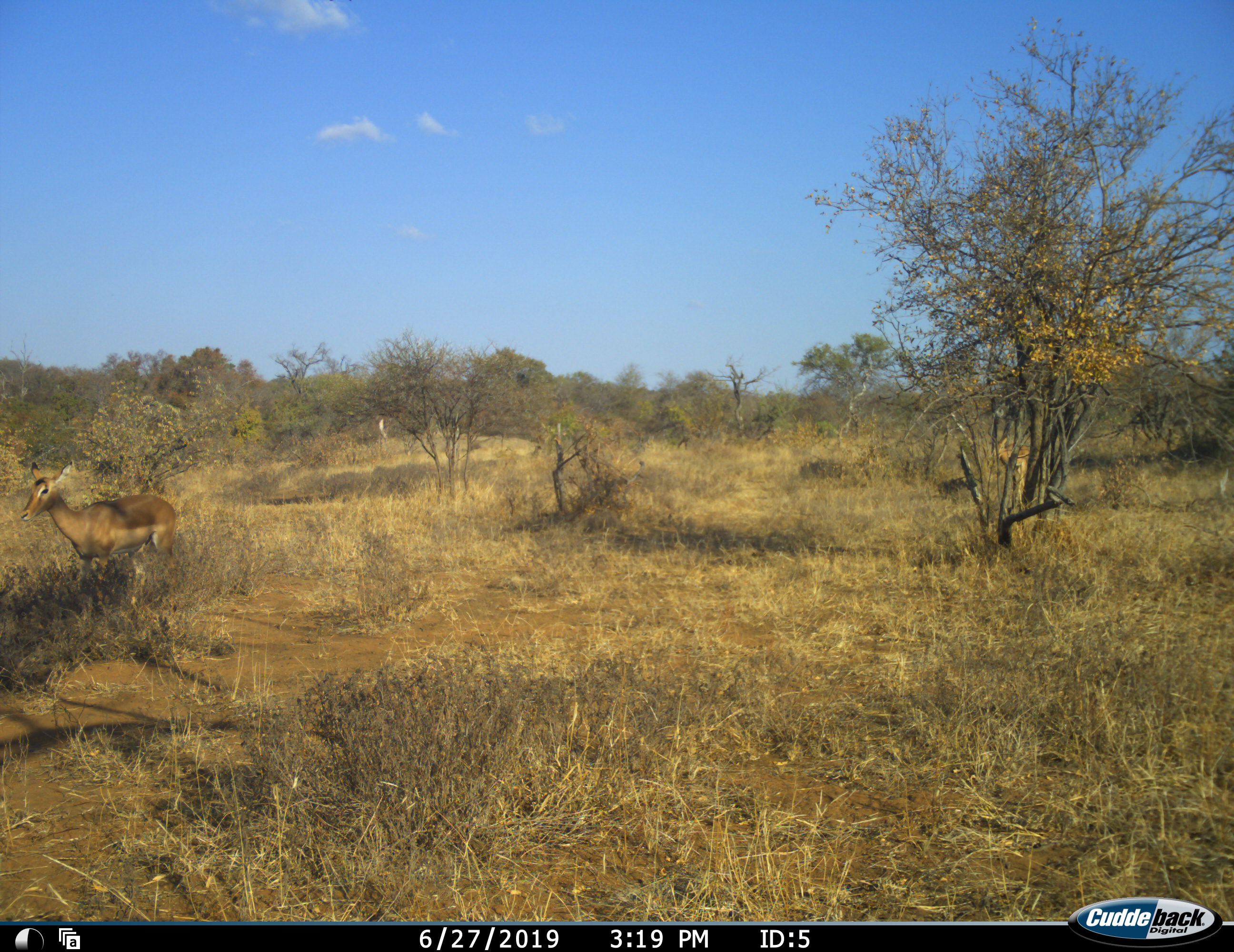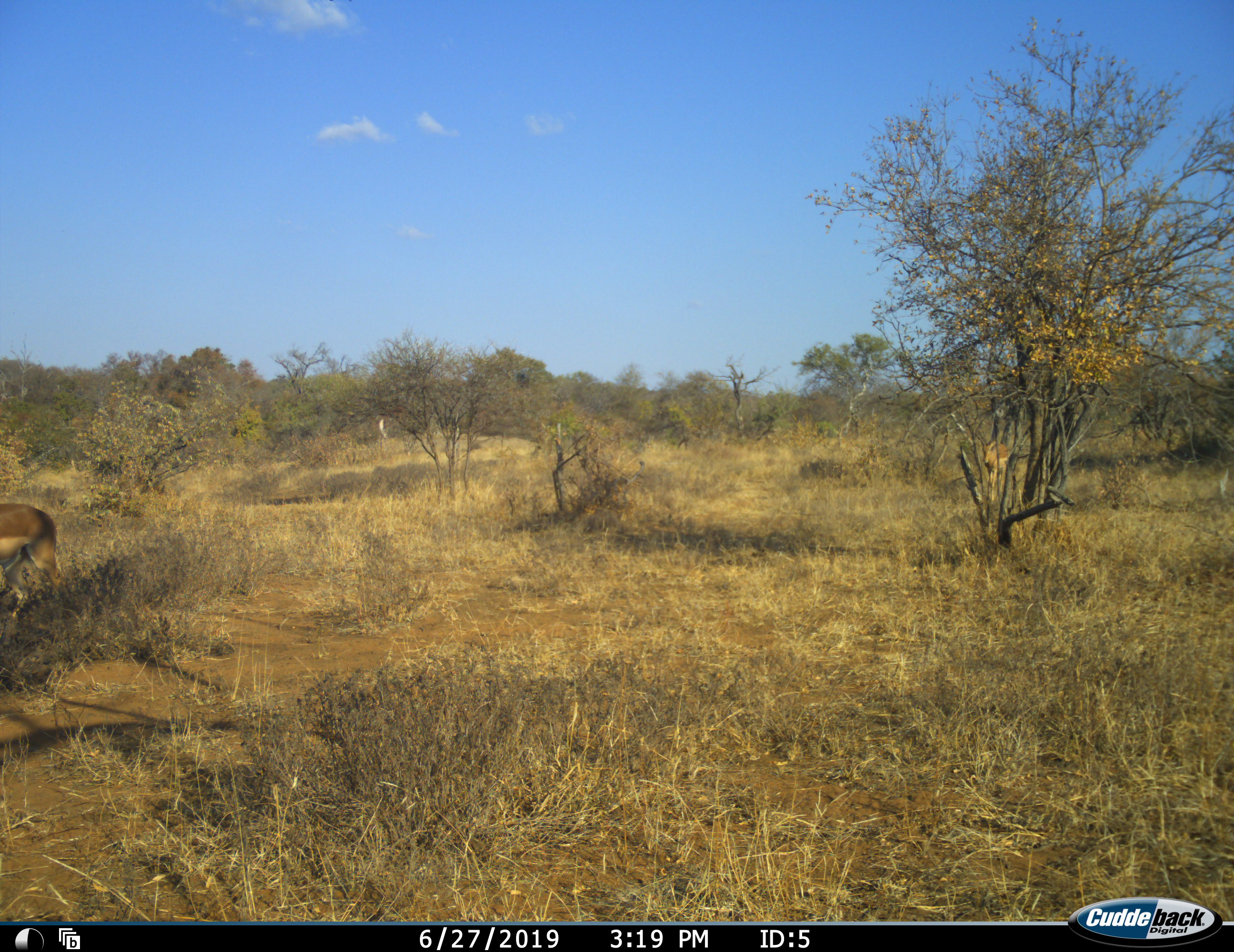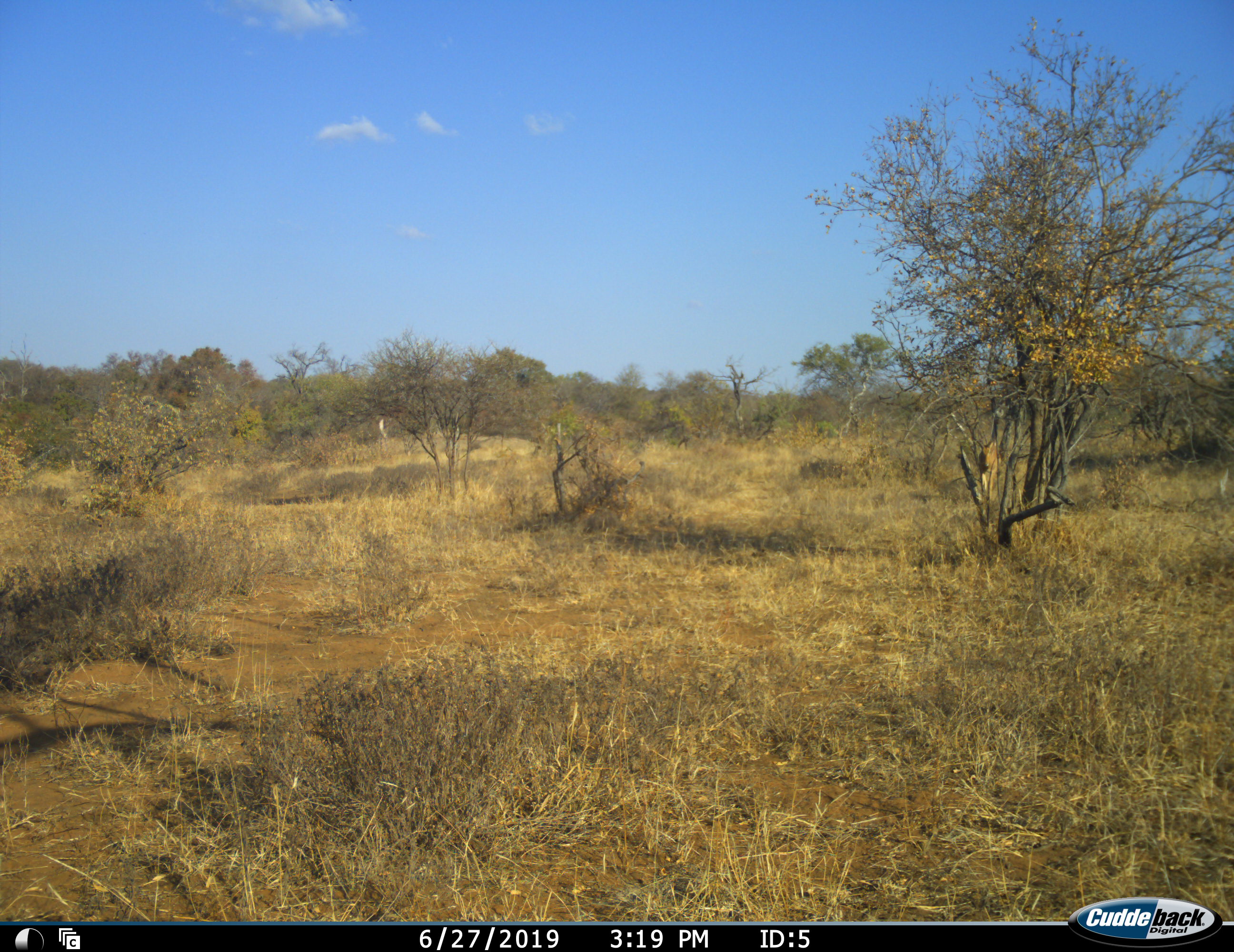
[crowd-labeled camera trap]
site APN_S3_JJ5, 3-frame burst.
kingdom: Animalia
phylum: Chordata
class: Mammalia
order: Artiodactyla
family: Bovidae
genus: Aepyceros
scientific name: Aepyceros melampus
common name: impala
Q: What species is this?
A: Impala (Aepyceros melampus).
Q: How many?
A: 2.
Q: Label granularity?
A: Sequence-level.